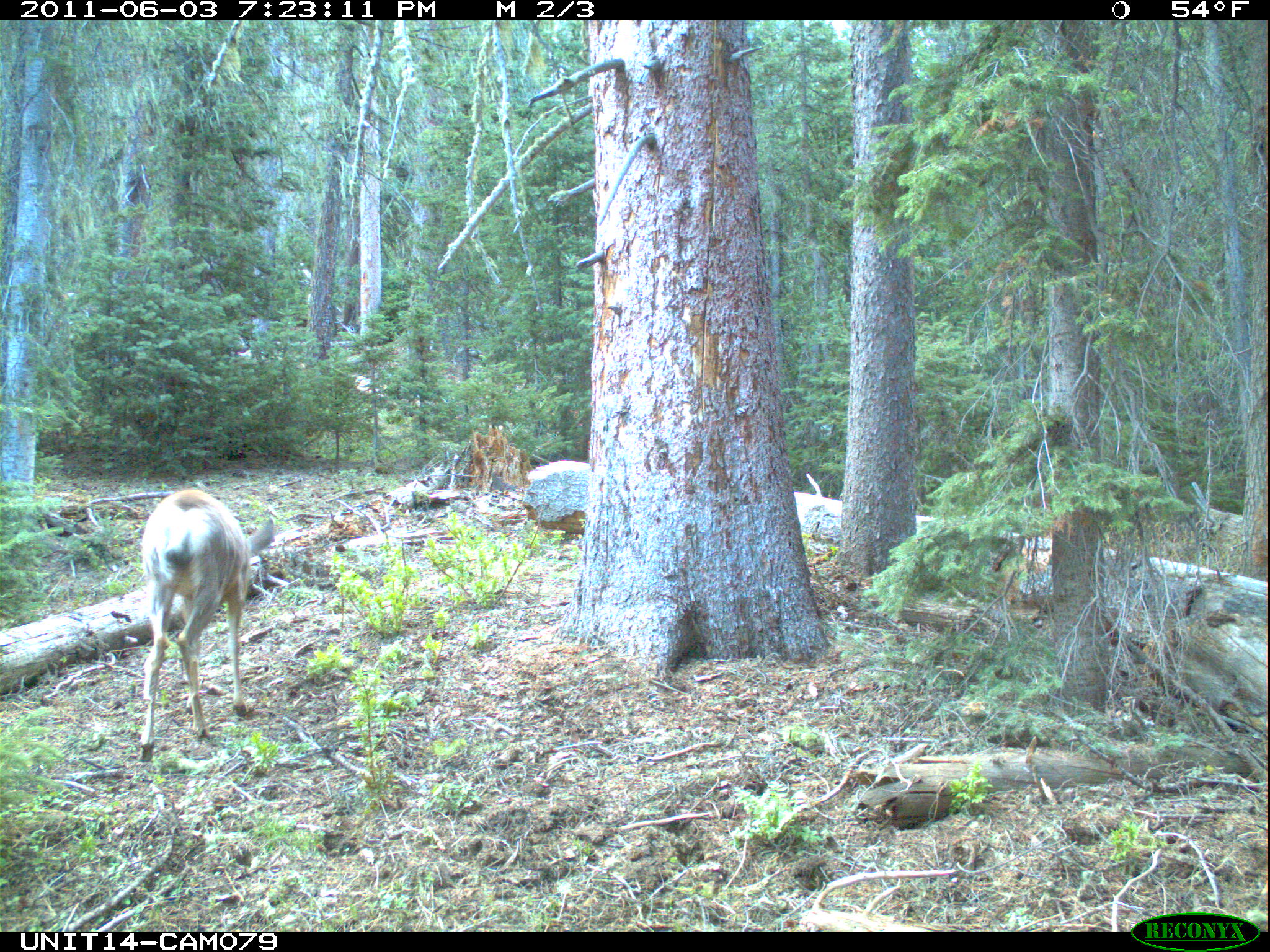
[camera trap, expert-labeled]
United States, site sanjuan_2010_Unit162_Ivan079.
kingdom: Animalia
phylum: Chordata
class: Mammalia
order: Artiodactyla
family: Cervidae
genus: Odocoileus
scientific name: Odocoileus hemionus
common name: mule deer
Odocoileus hemionus (mule deer).